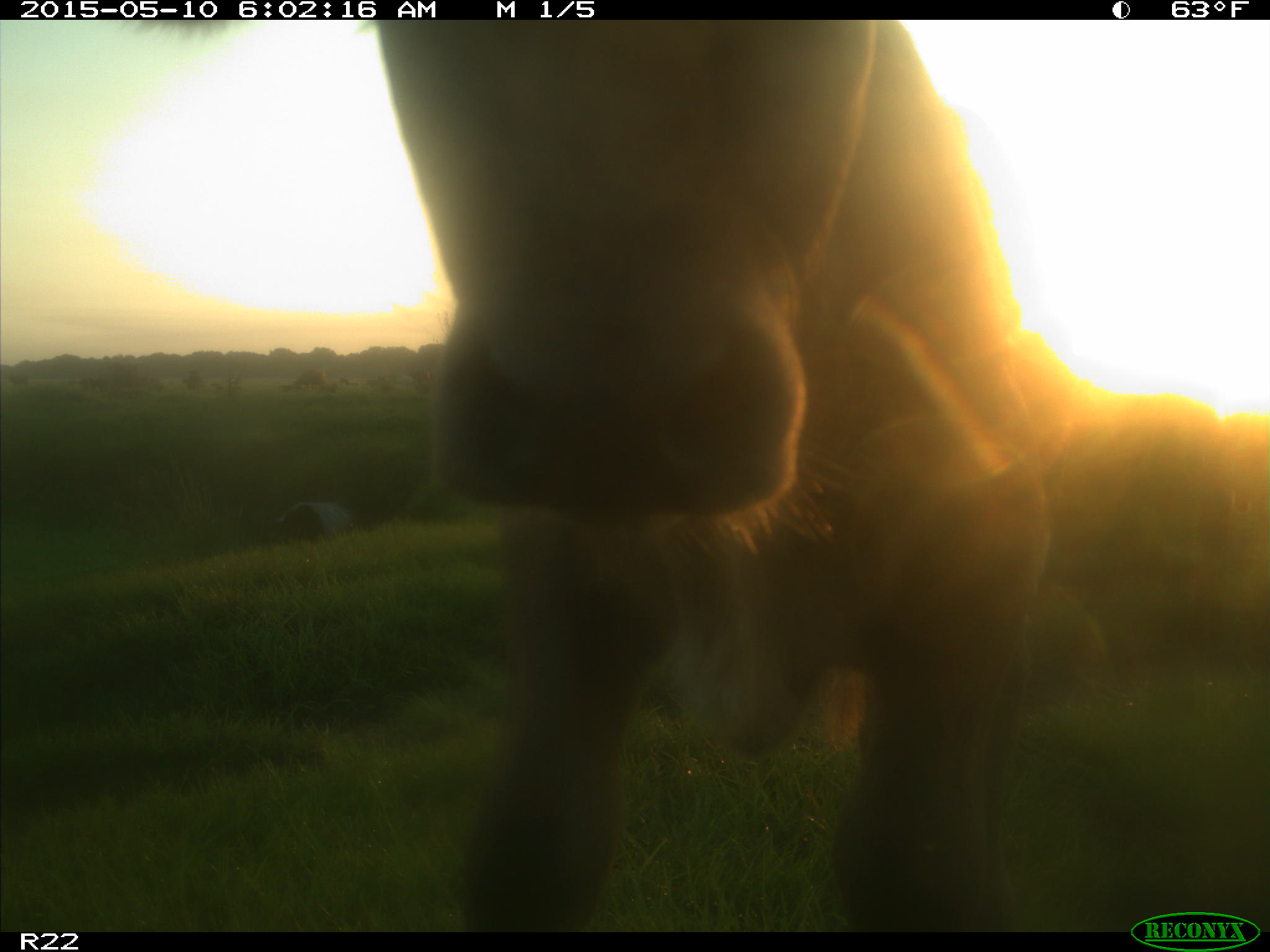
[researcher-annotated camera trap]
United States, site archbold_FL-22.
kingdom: Animalia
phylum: Chordata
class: Mammalia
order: Artiodactyla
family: Bovidae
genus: Bos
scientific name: Bos taurus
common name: domestic cow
Bos taurus (domestic cow).